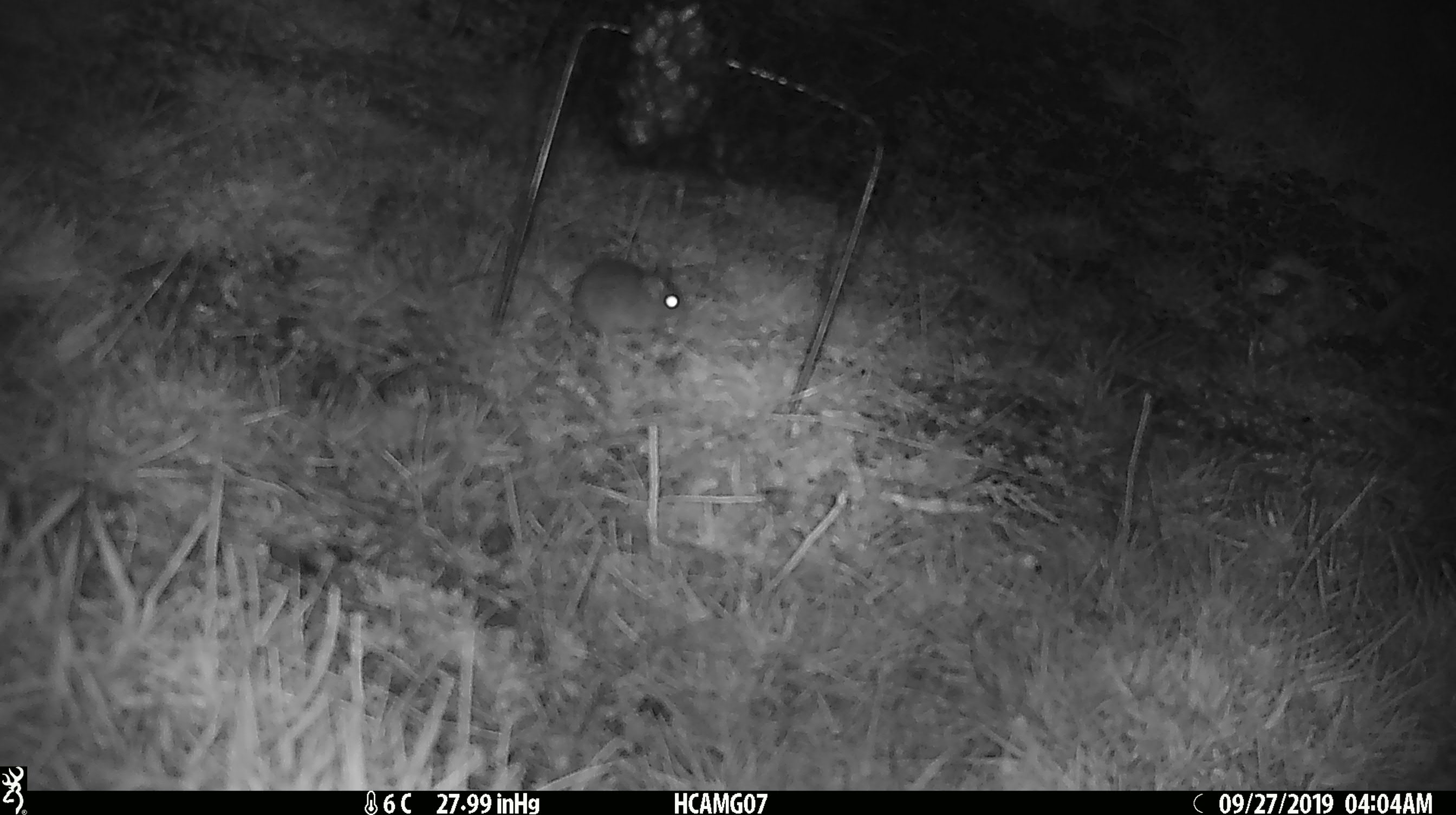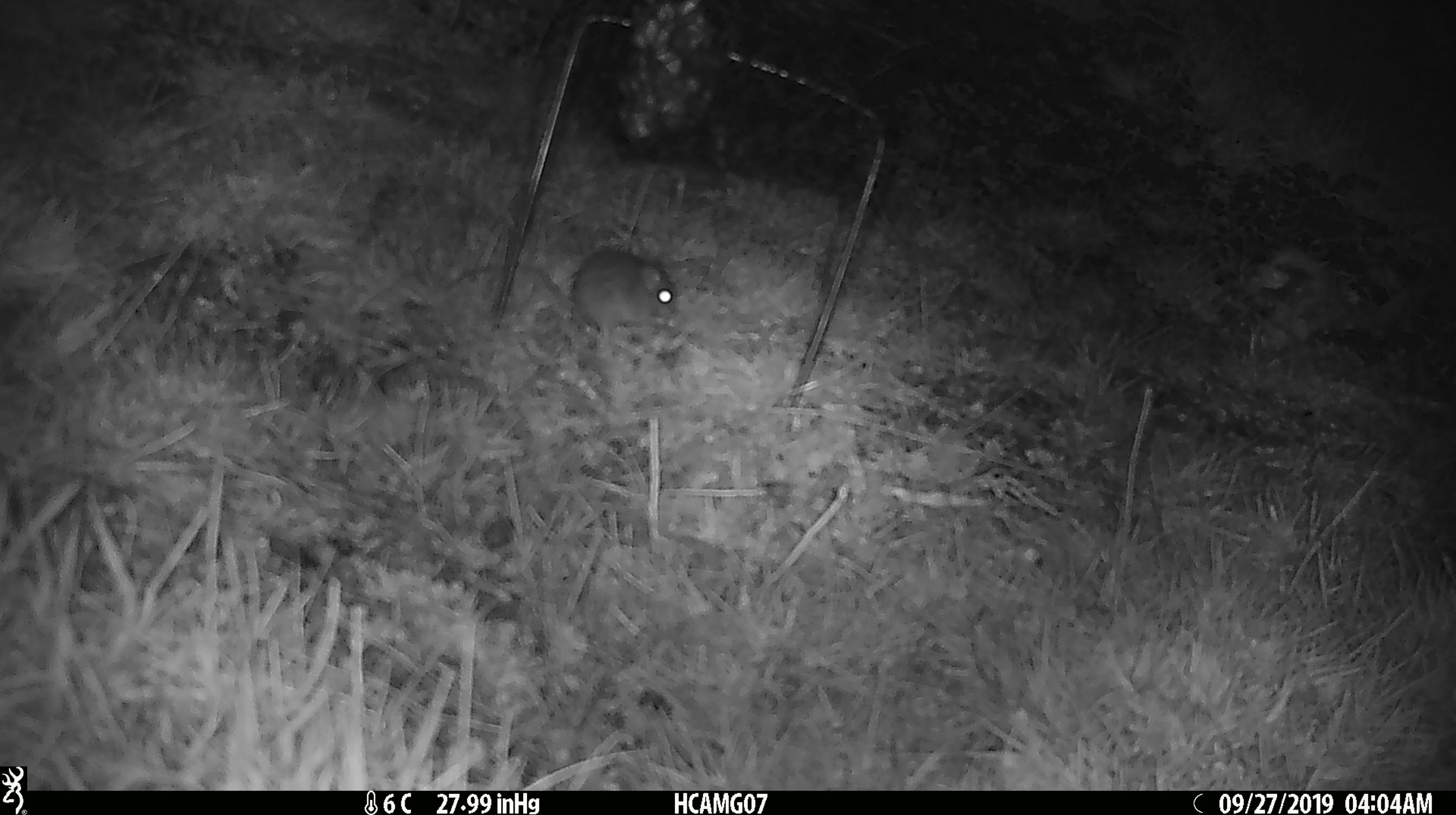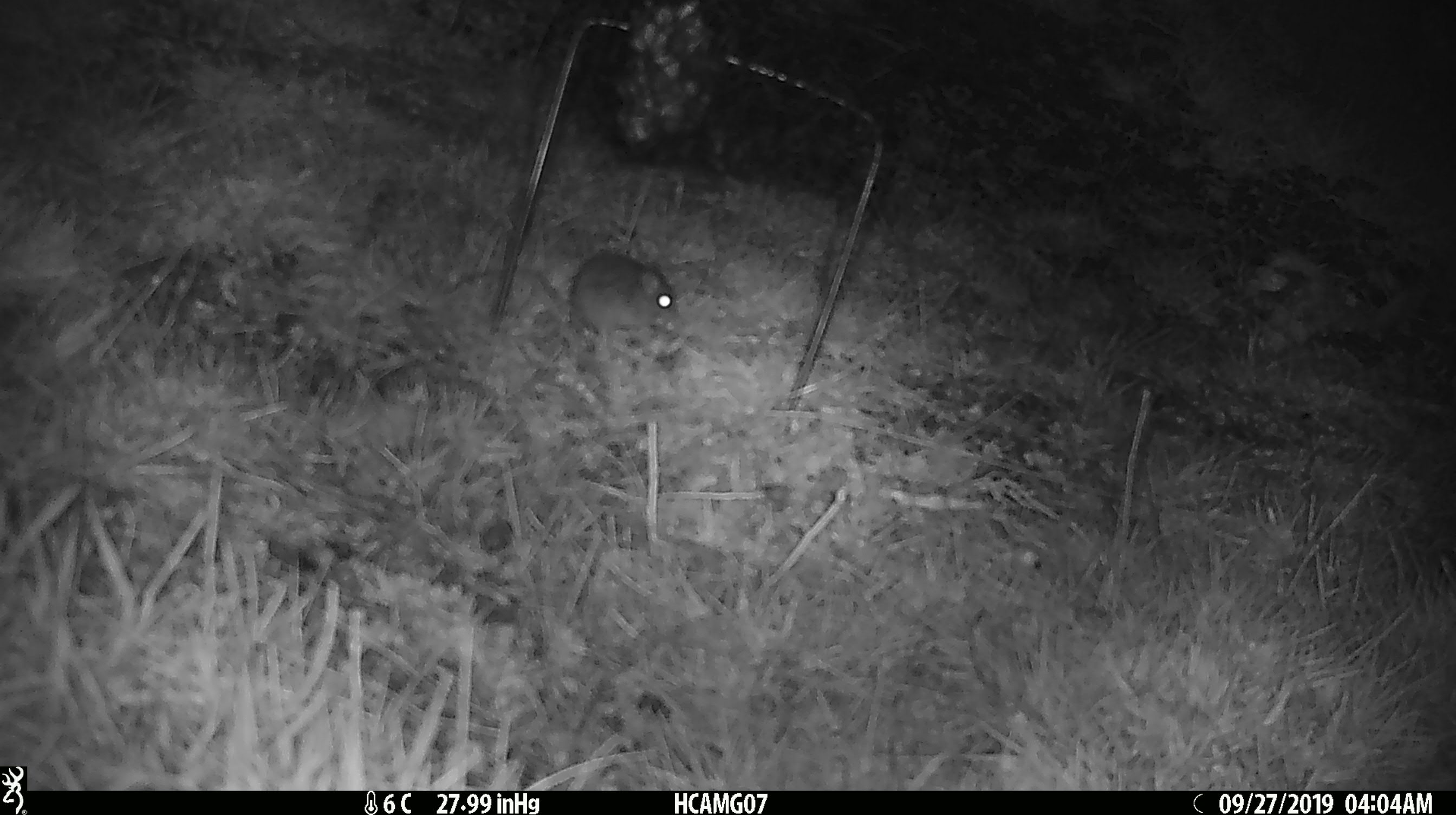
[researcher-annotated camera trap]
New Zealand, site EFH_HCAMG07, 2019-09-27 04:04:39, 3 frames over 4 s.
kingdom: Animalia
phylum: Chordata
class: Mammalia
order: Rodentia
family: Muridae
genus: Mus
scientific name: Mus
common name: mouse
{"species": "mouse (Mus)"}